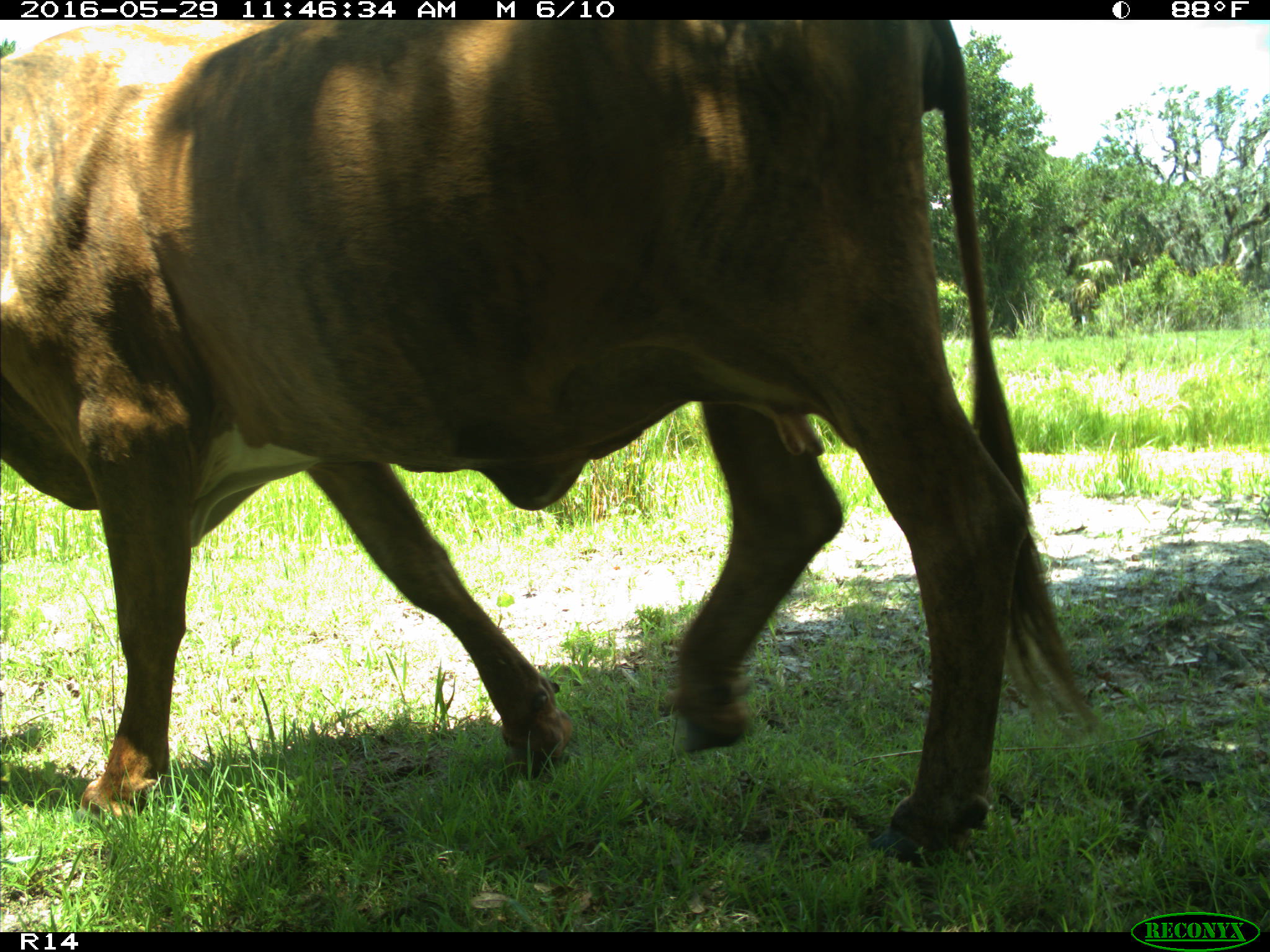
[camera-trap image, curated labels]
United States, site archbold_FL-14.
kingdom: Animalia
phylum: Chordata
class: Mammalia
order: Artiodactyla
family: Bovidae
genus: Bos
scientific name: Bos taurus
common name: domestic cow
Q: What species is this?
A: Bos taurus (domestic cow).